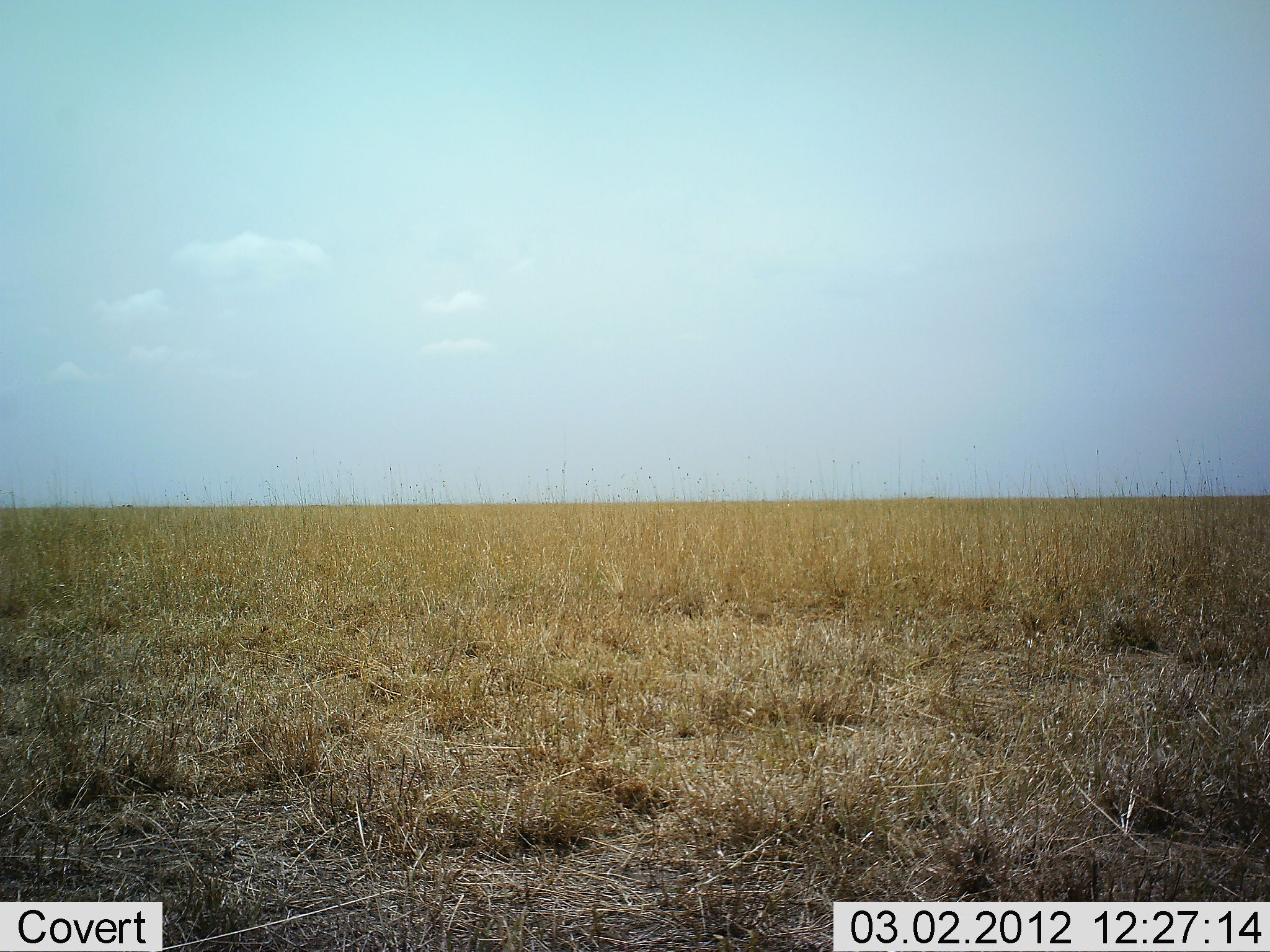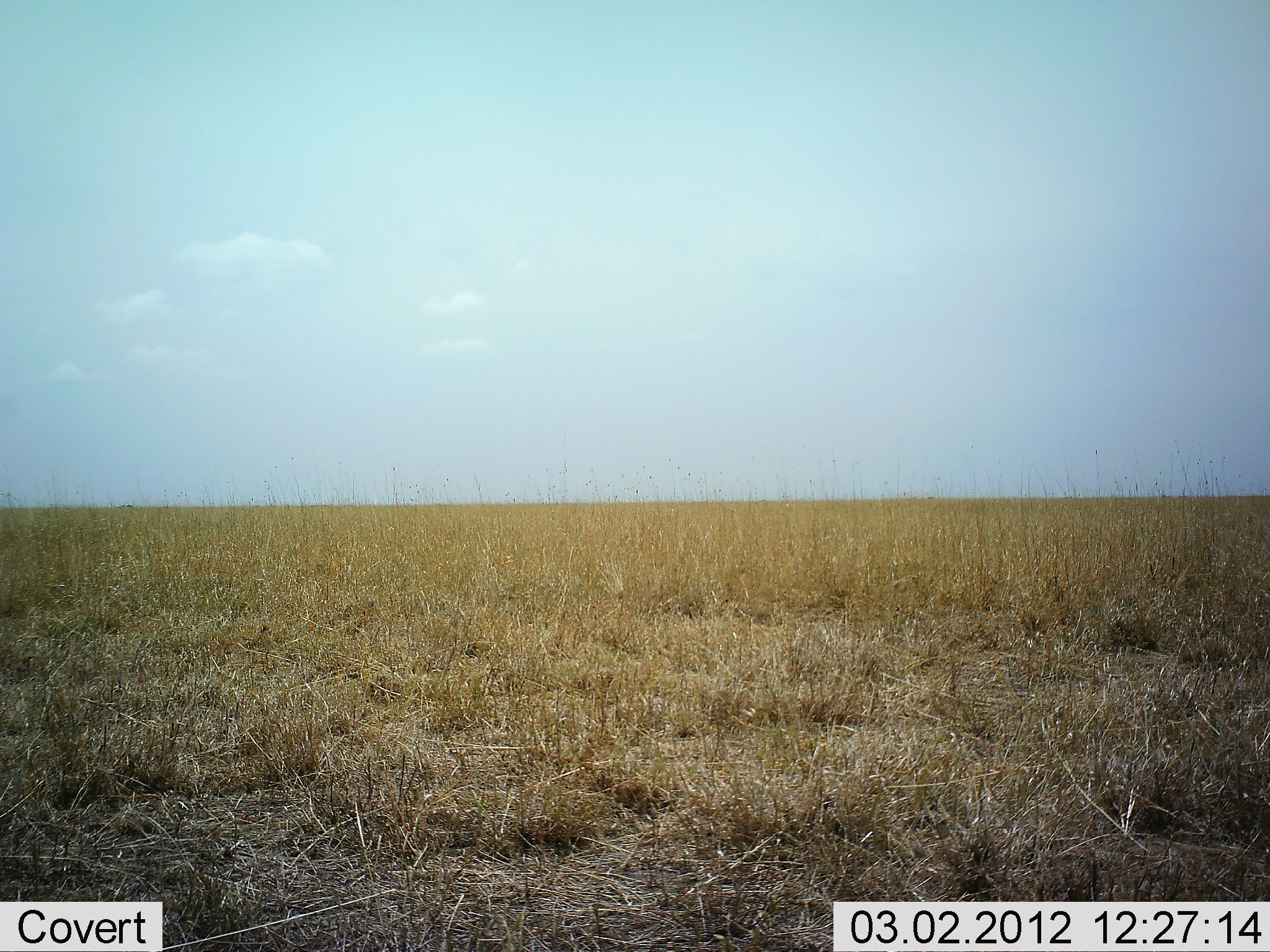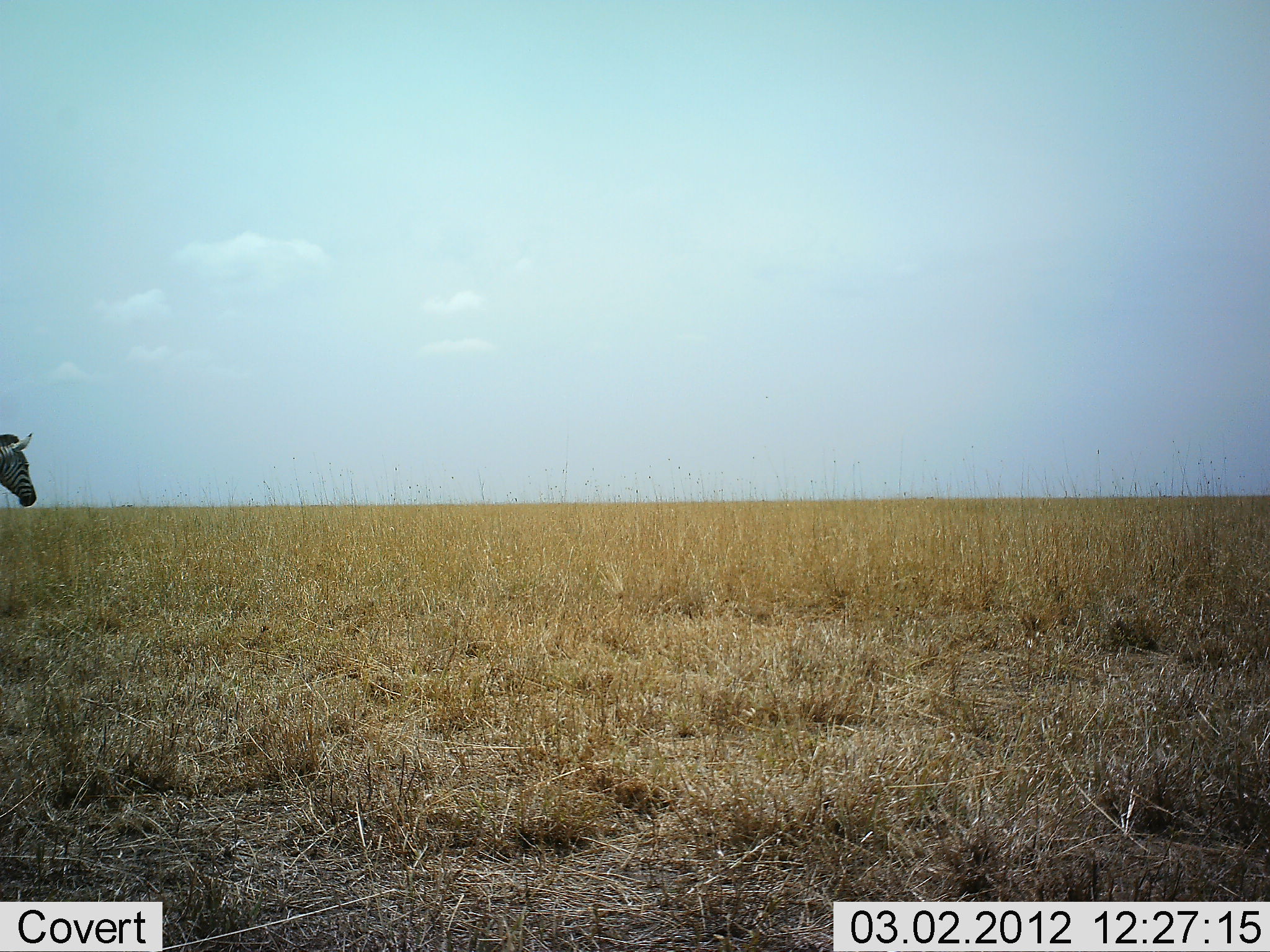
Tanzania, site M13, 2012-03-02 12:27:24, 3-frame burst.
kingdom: Animalia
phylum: Chordata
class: Mammalia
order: Perissodactyla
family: Equidae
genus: Equus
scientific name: Equus quagga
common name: plains zebra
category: zebra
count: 1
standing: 0%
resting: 0%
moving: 100%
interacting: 0%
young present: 0%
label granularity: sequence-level